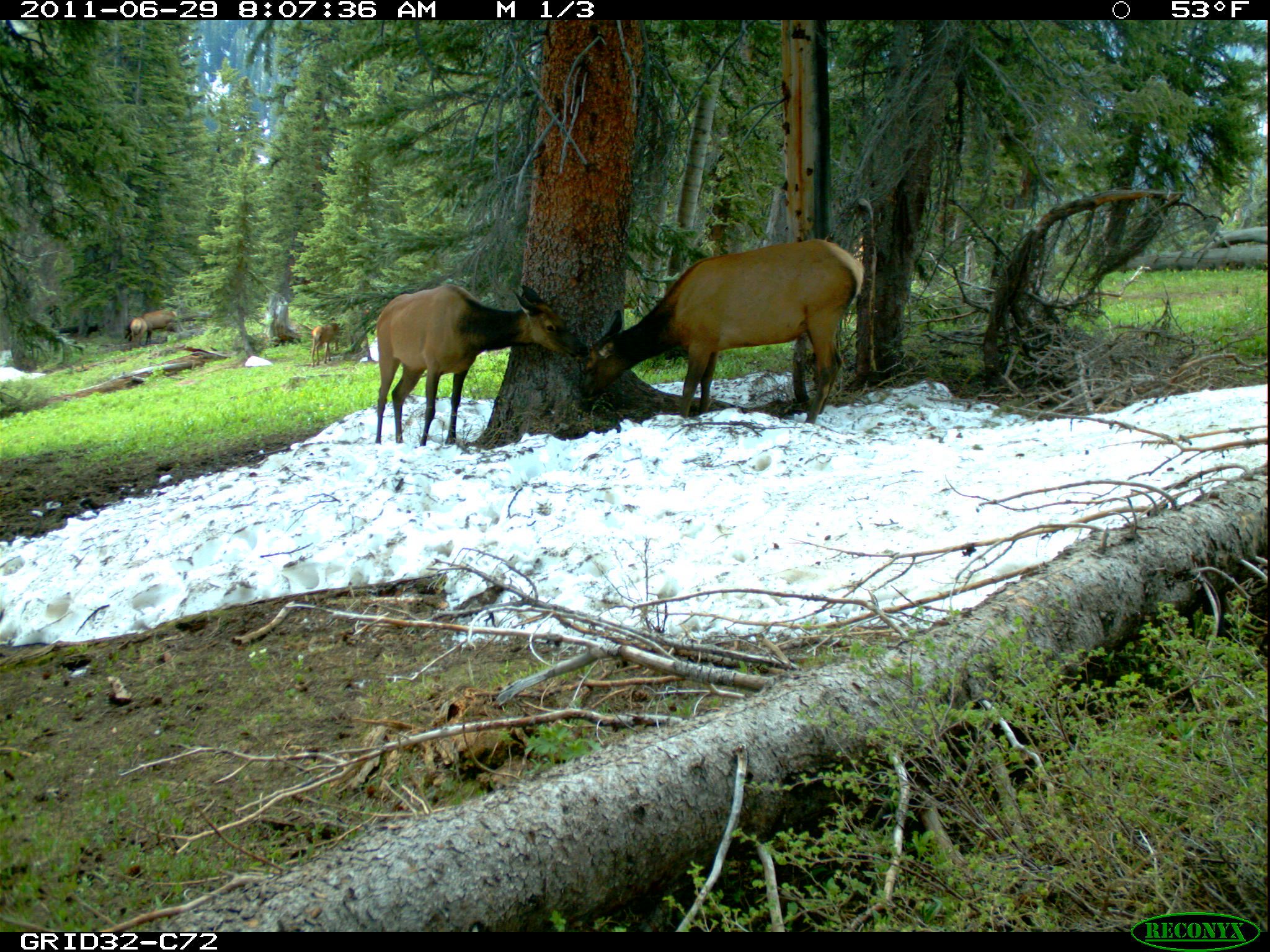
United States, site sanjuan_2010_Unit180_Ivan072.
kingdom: Animalia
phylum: Chordata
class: Mammalia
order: Artiodactyla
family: Cervidae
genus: Cervus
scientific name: Cervus elaphus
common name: red deer